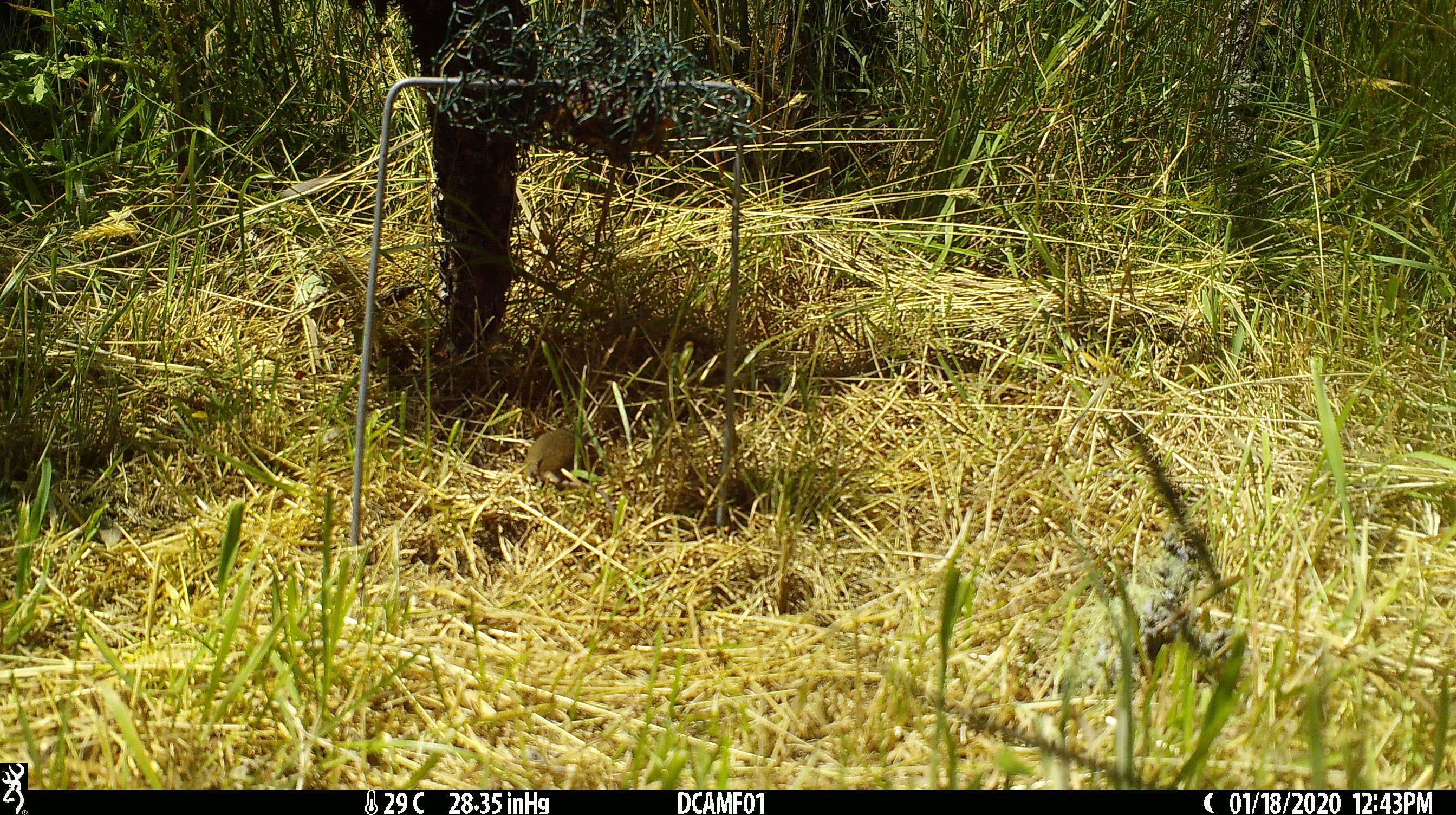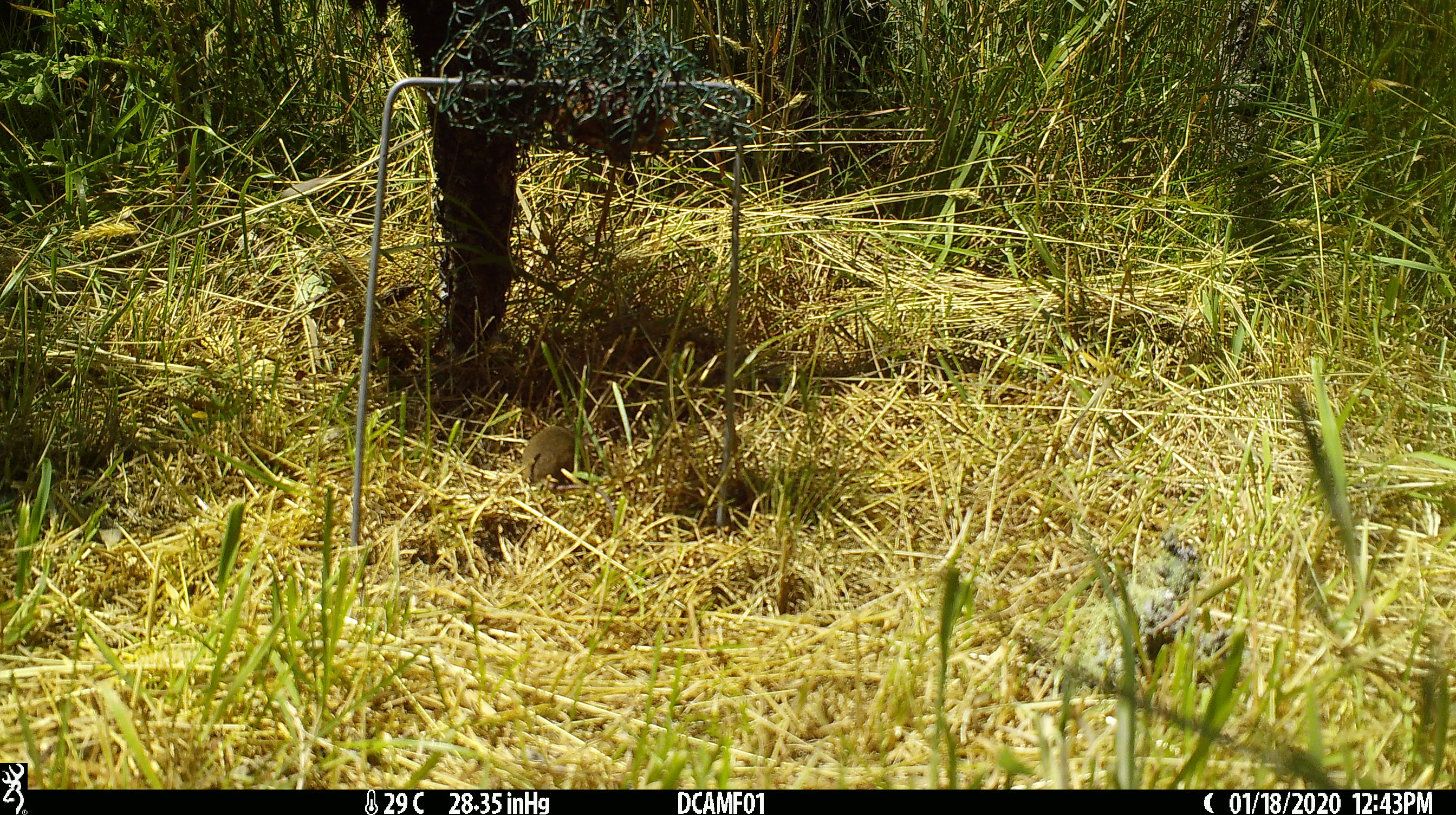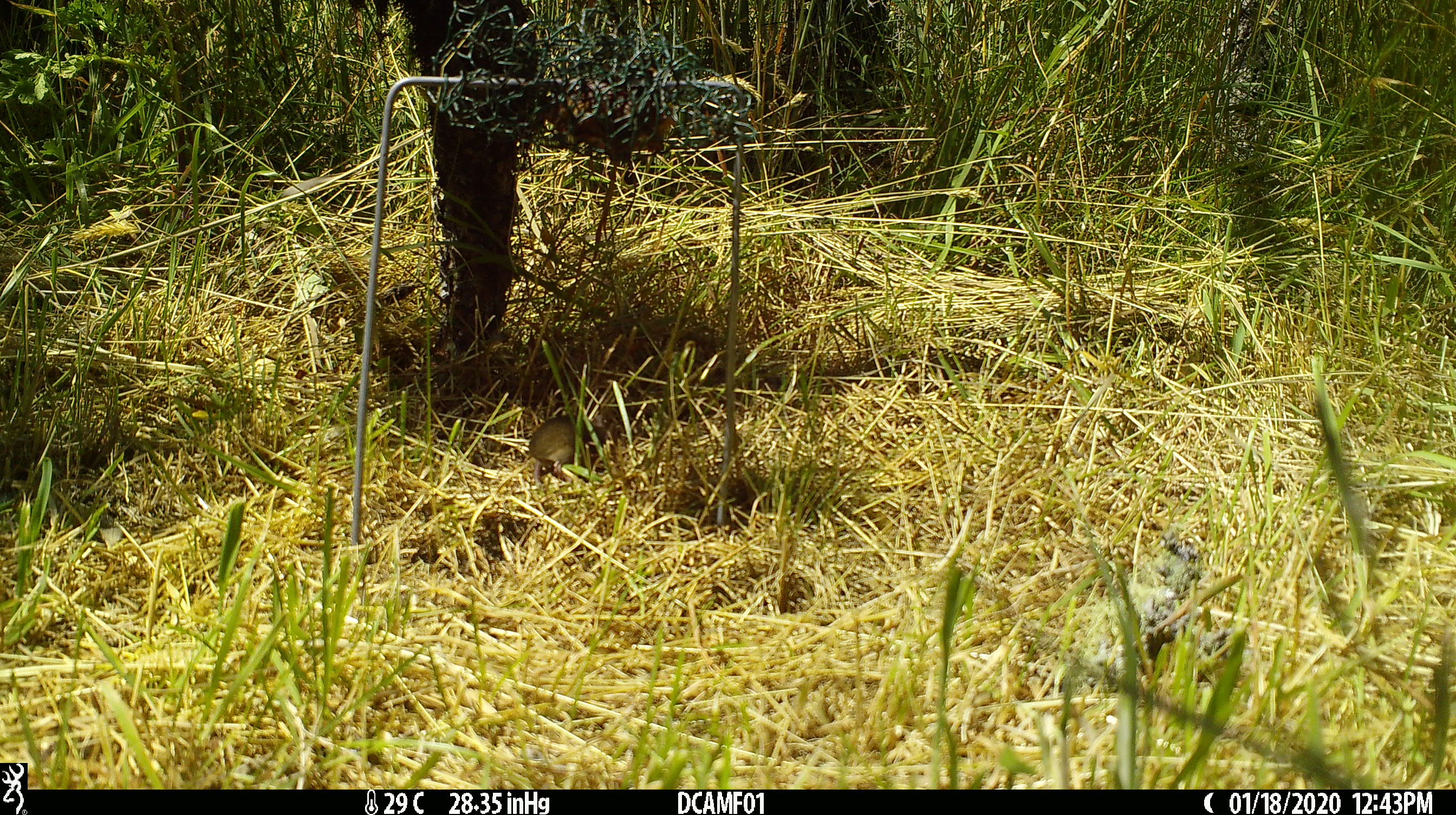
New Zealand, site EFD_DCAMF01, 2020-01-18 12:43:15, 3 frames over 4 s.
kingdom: Animalia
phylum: Chordata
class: Mammalia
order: Rodentia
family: Muridae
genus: Mus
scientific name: Mus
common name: mouse